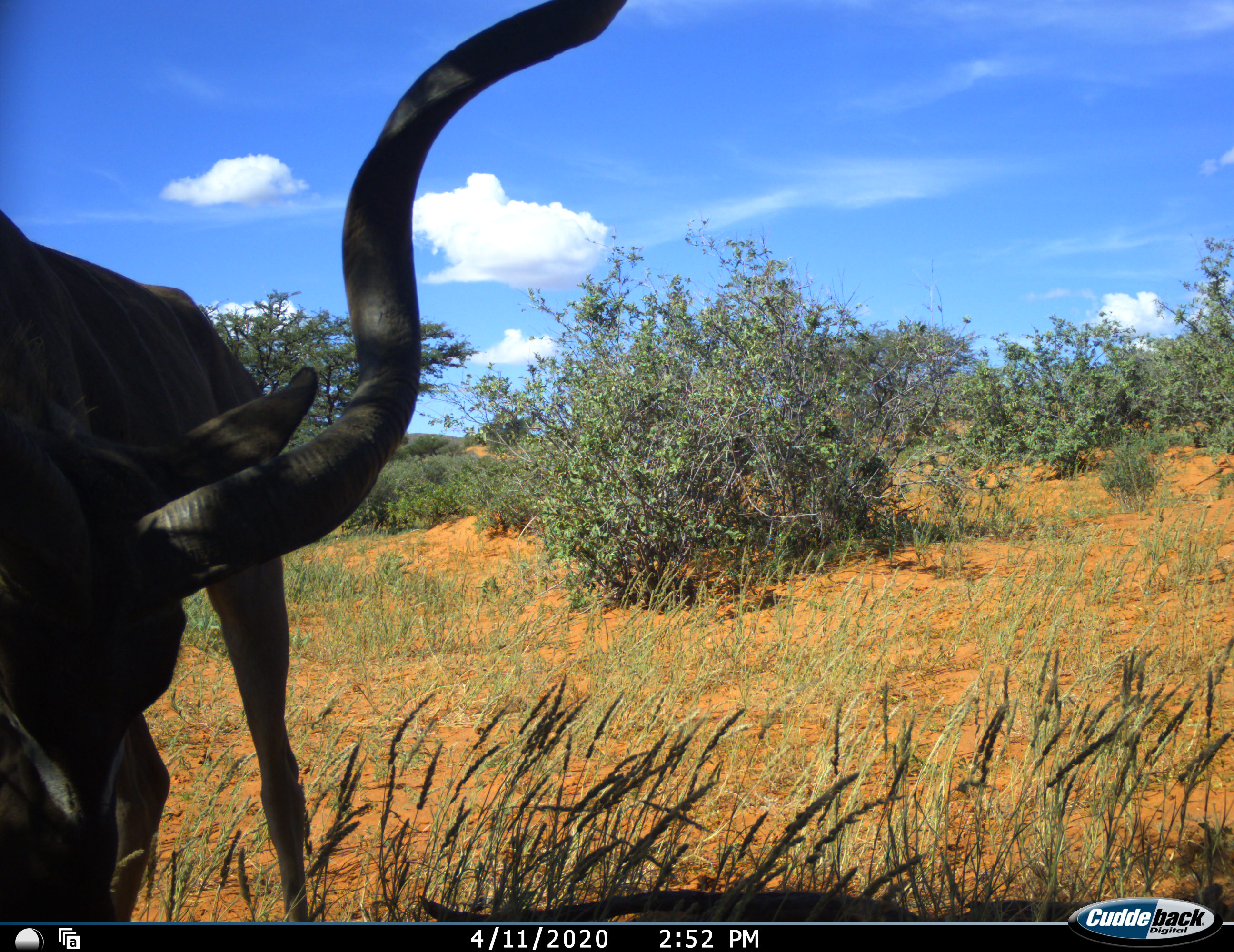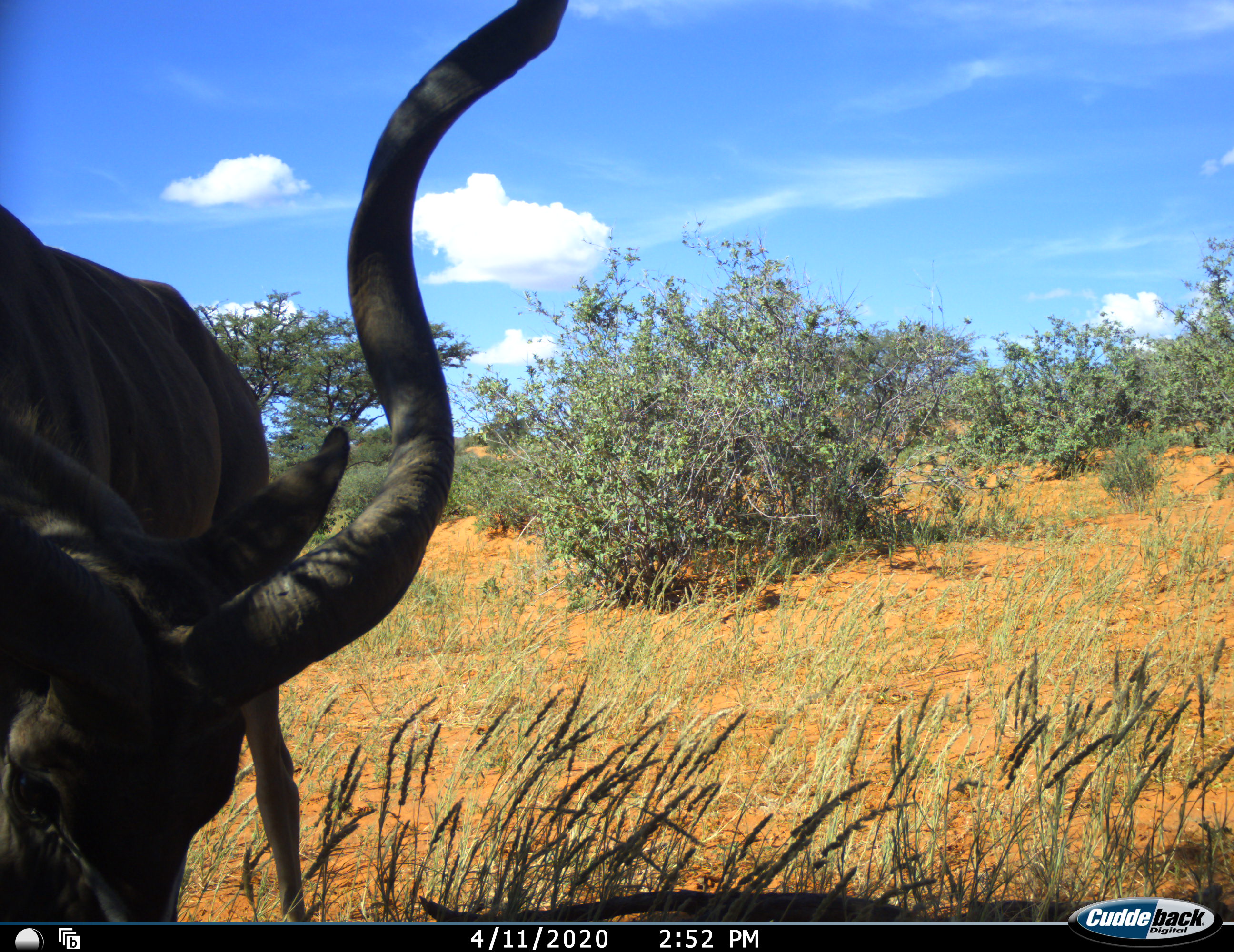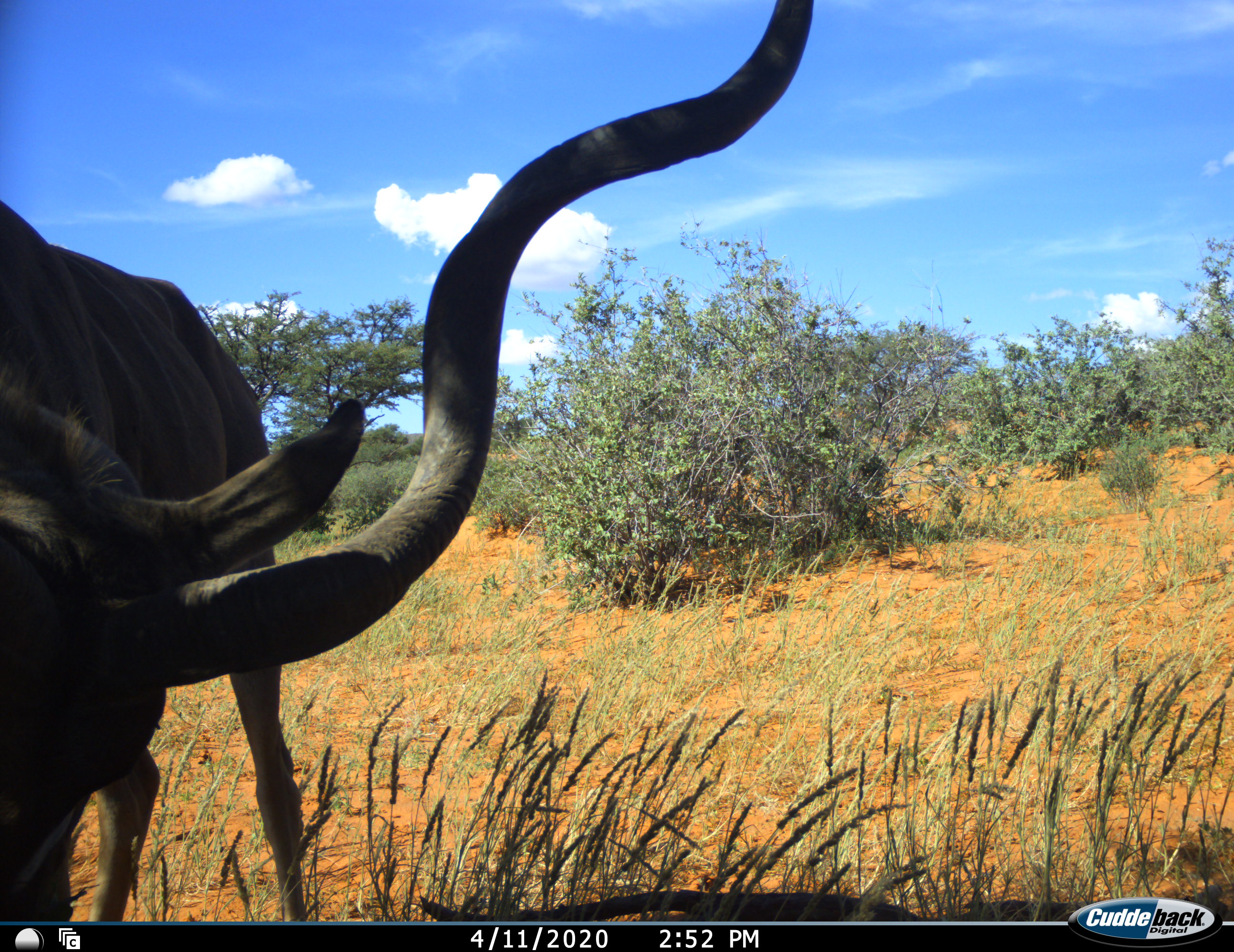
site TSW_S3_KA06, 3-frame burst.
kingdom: Animalia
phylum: Chordata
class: Mammalia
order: Artiodactyla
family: Bovidae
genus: Tragelaphus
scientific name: Tragelaphus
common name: kudu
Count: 1.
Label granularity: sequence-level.